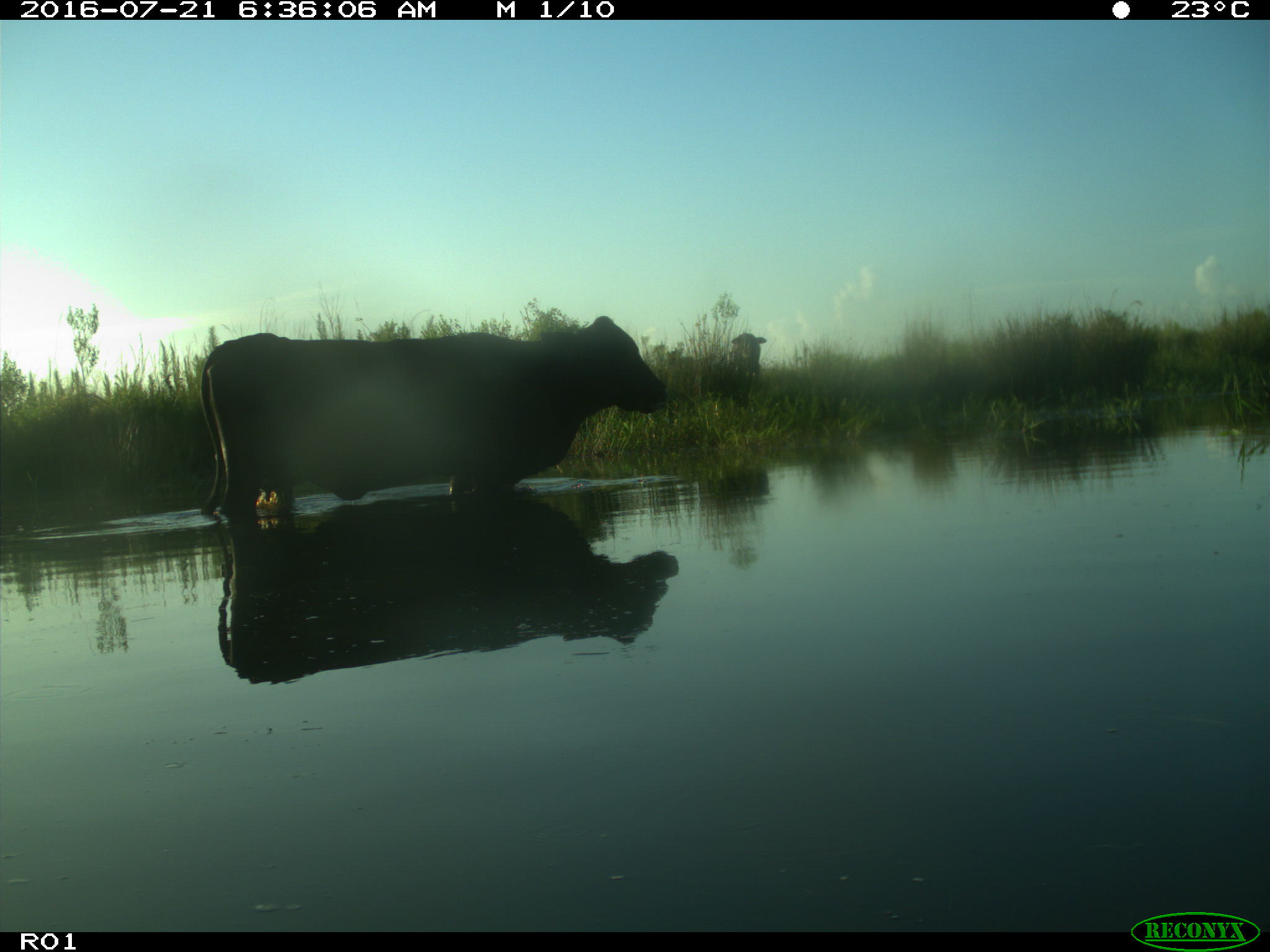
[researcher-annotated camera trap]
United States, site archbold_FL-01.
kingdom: Animalia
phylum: Chordata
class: Mammalia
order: Artiodactyla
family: Bovidae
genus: Bos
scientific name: Bos taurus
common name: domestic cow